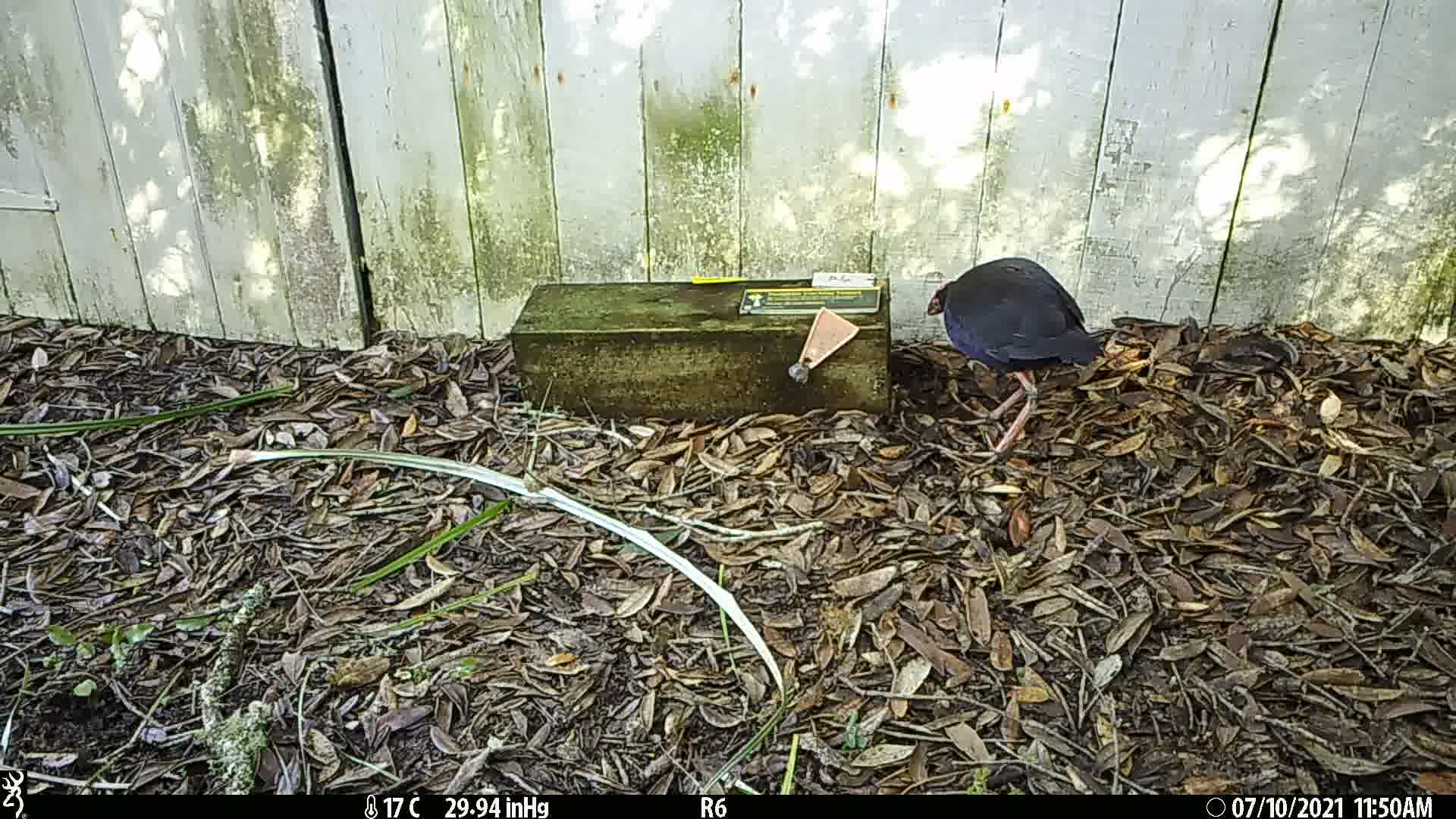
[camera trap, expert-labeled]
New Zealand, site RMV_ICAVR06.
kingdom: Animalia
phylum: Chordata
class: Aves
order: Gruiformes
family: Rallidae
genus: Porphyrio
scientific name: Porphyrio melanotus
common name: australasian swamphen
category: pukeko